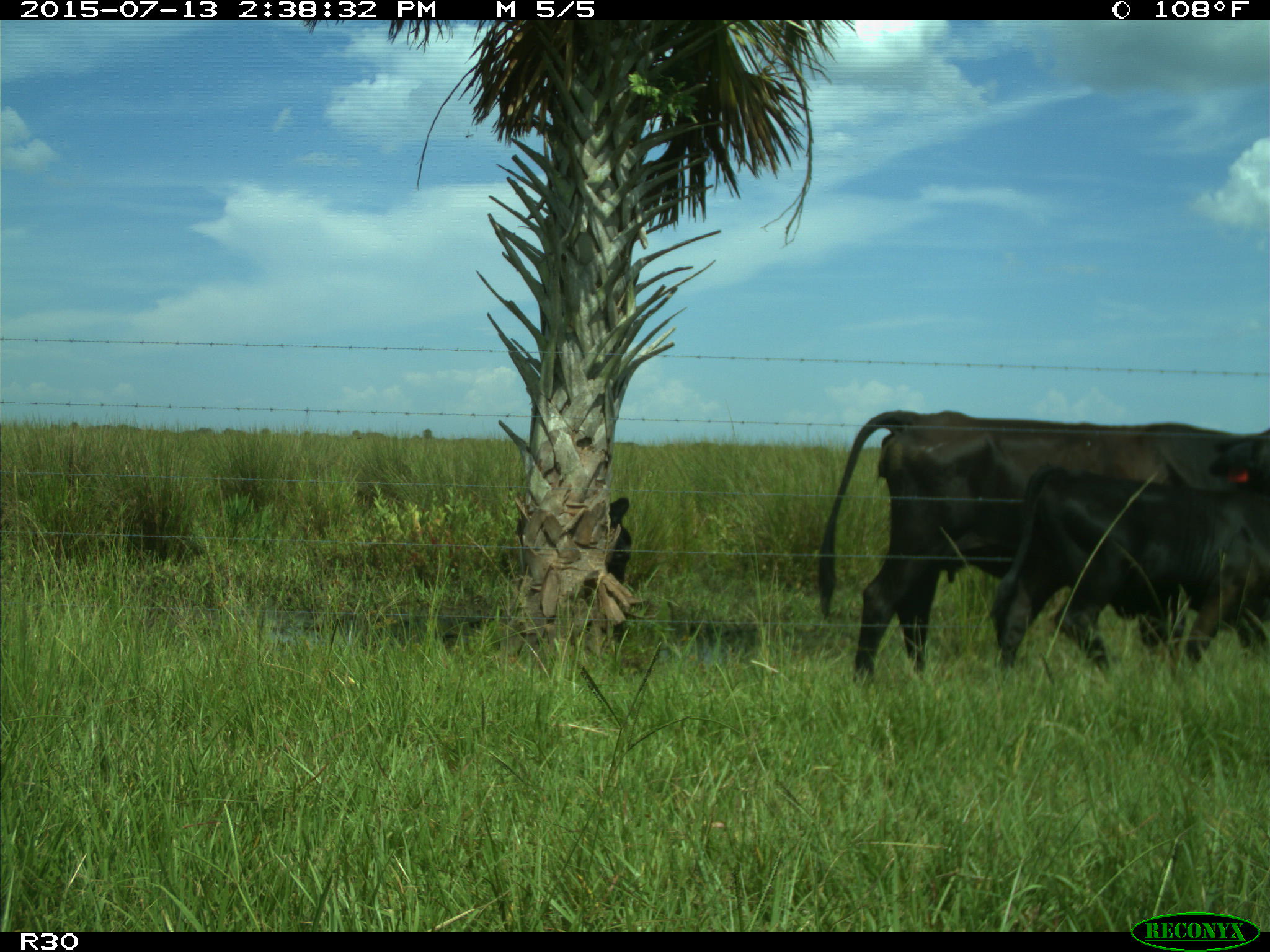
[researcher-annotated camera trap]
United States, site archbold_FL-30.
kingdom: Animalia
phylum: Chordata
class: Mammalia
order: Artiodactyla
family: Bovidae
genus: Bos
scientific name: Bos taurus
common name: domestic cow